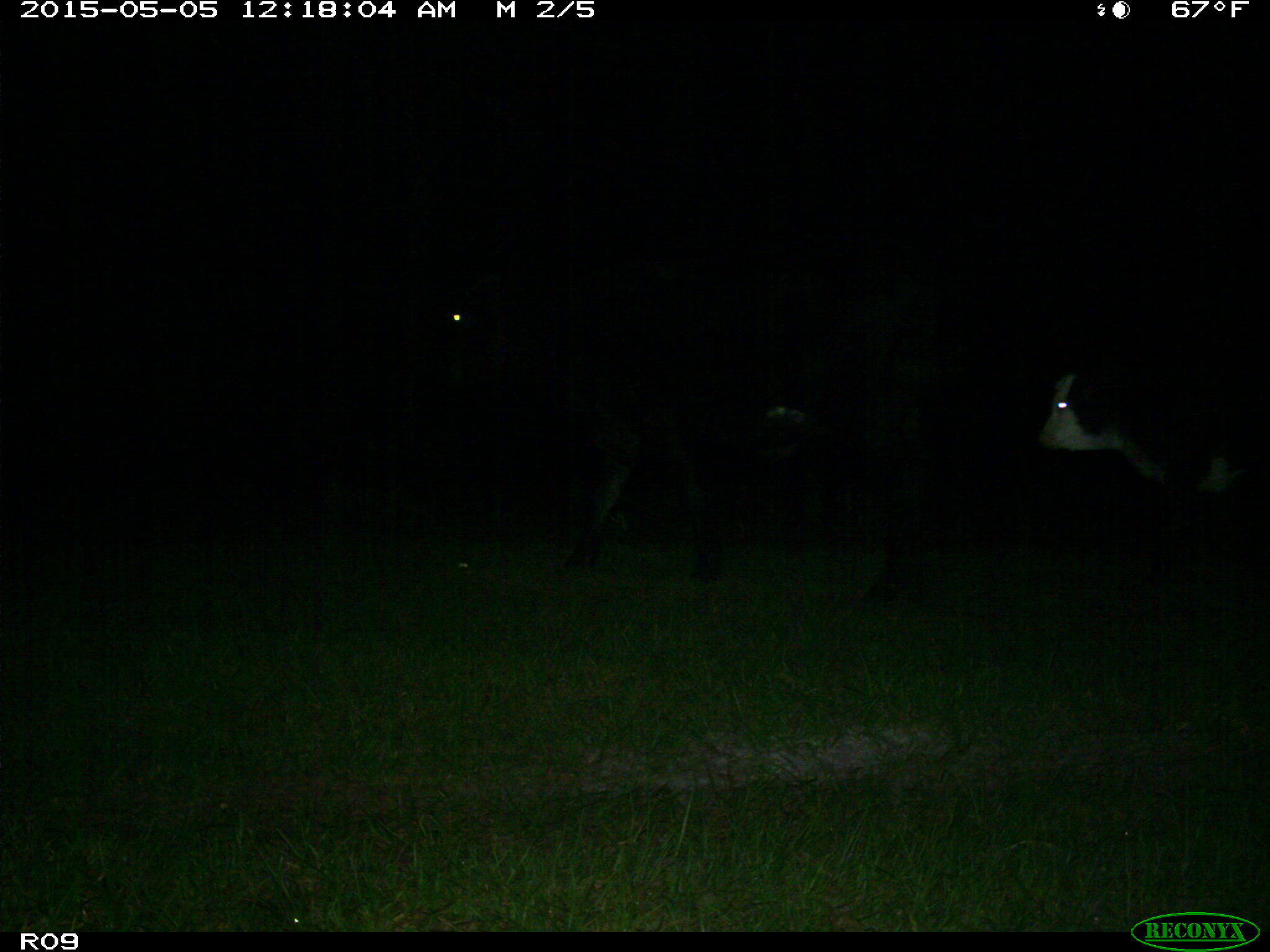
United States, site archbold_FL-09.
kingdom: Animalia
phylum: Chordata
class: Mammalia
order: Artiodactyla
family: Bovidae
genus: Bos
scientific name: Bos taurus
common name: domestic cow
Bos taurus (domestic cow).